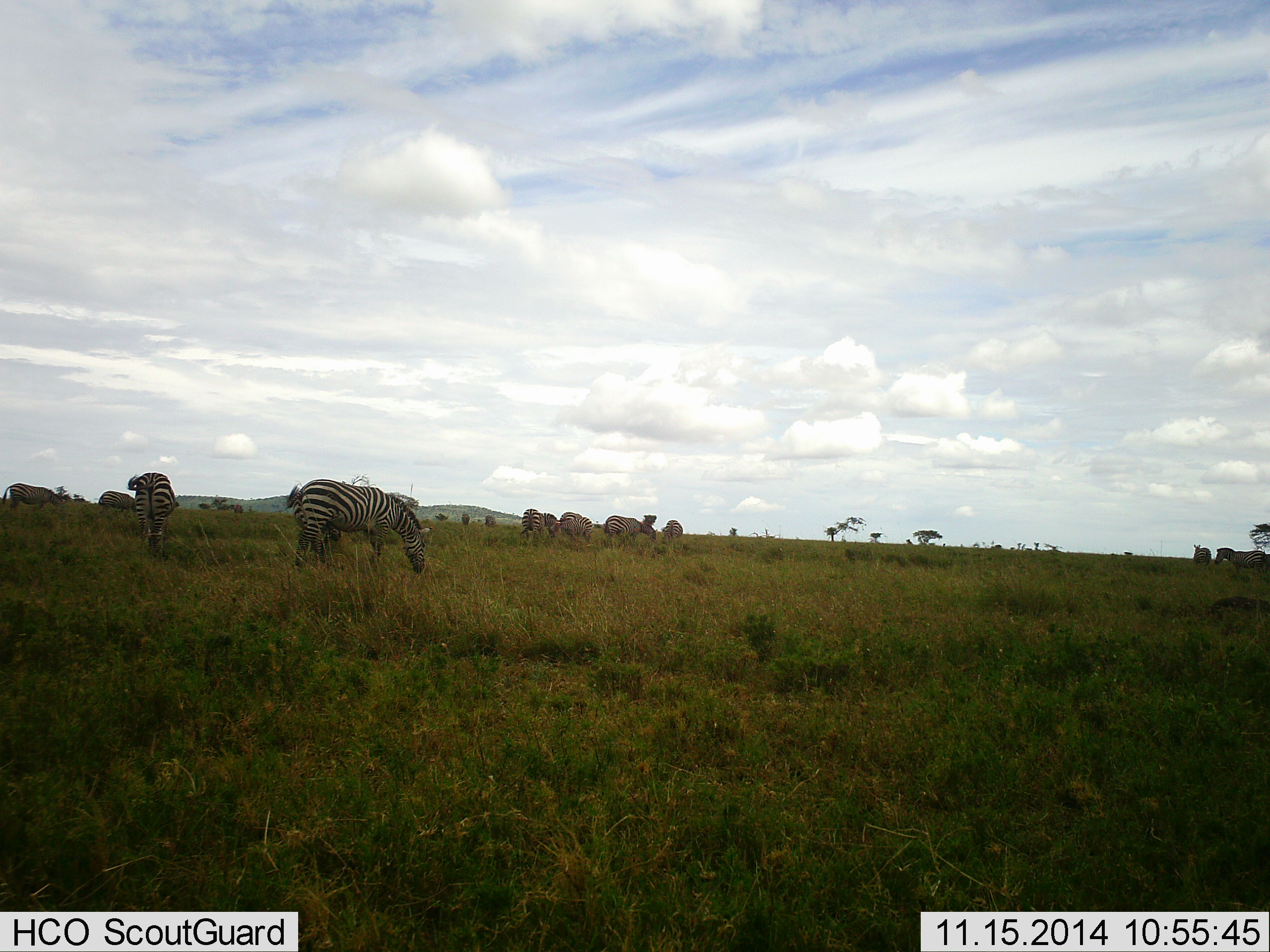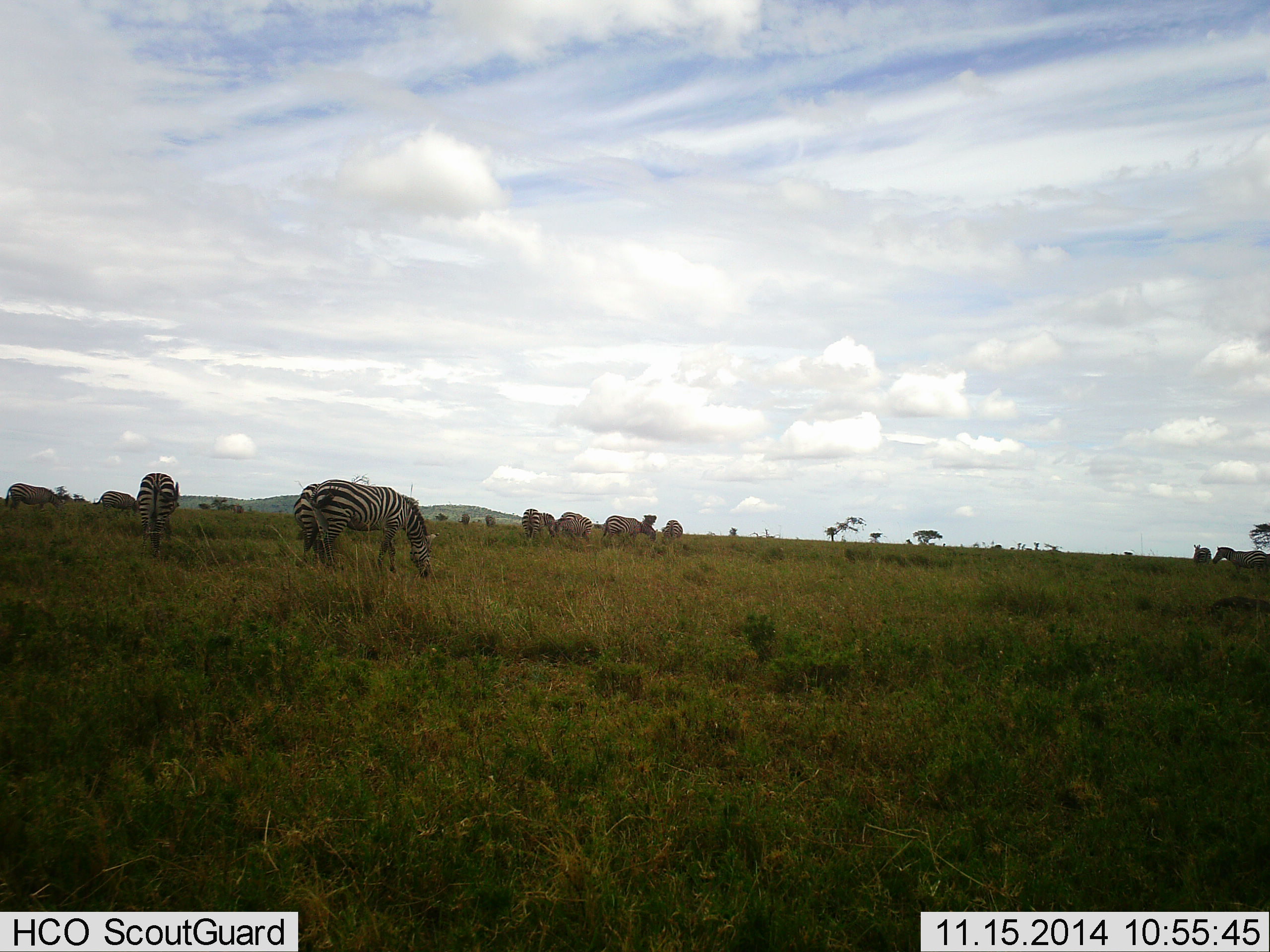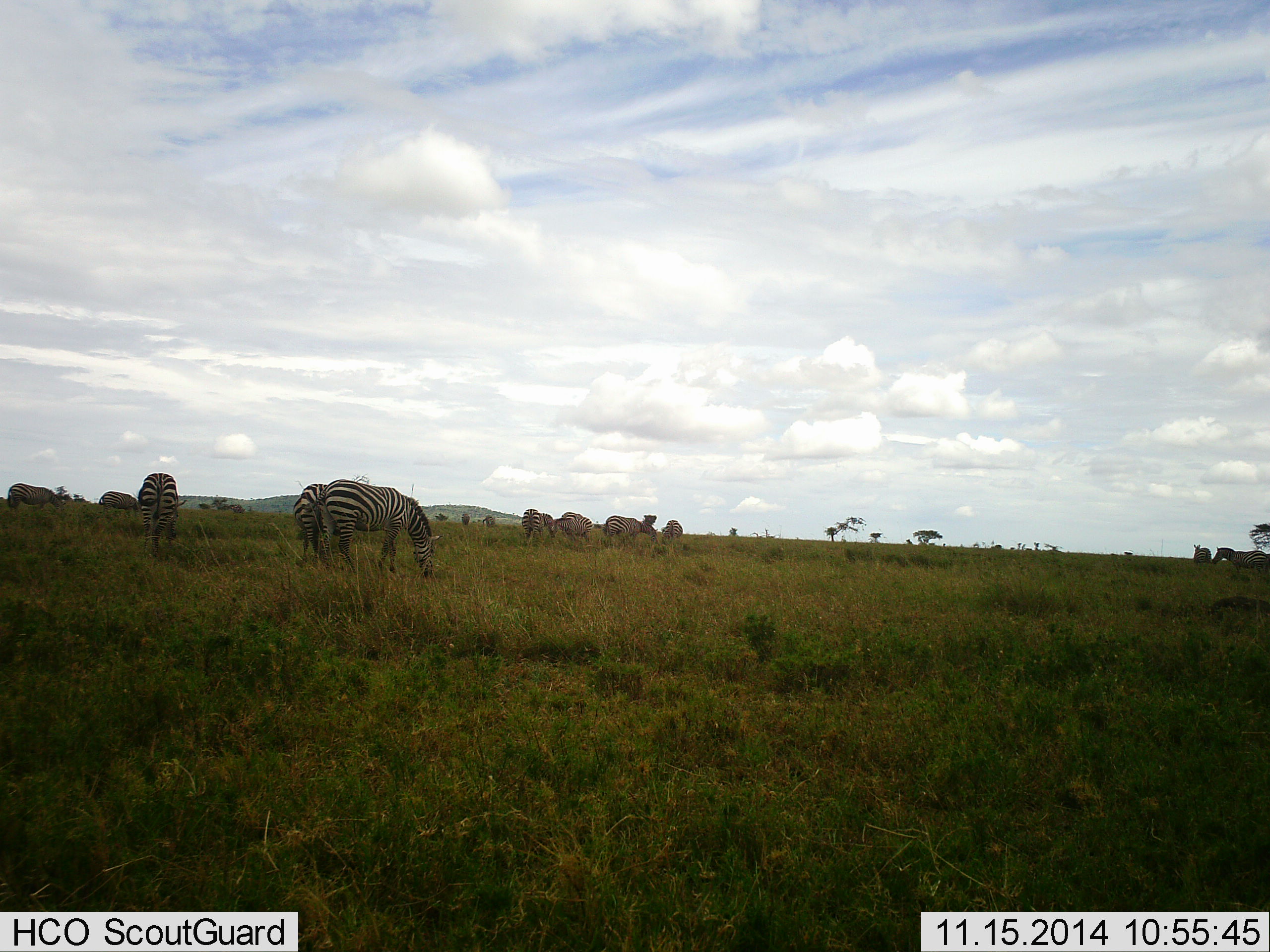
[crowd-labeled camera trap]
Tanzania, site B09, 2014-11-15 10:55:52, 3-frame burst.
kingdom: Animalia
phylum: Chordata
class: Mammalia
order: Perissodactyla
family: Equidae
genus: Equus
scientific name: Equus quagga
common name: plains zebra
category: zebra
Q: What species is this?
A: Zebra (plains zebra) (Equus quagga).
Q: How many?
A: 11-50.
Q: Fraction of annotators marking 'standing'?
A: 45%.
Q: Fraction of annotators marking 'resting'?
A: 0%.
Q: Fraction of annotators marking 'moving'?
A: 18%.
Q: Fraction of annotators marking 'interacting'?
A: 0%.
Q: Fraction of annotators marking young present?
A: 0%.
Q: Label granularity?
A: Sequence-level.